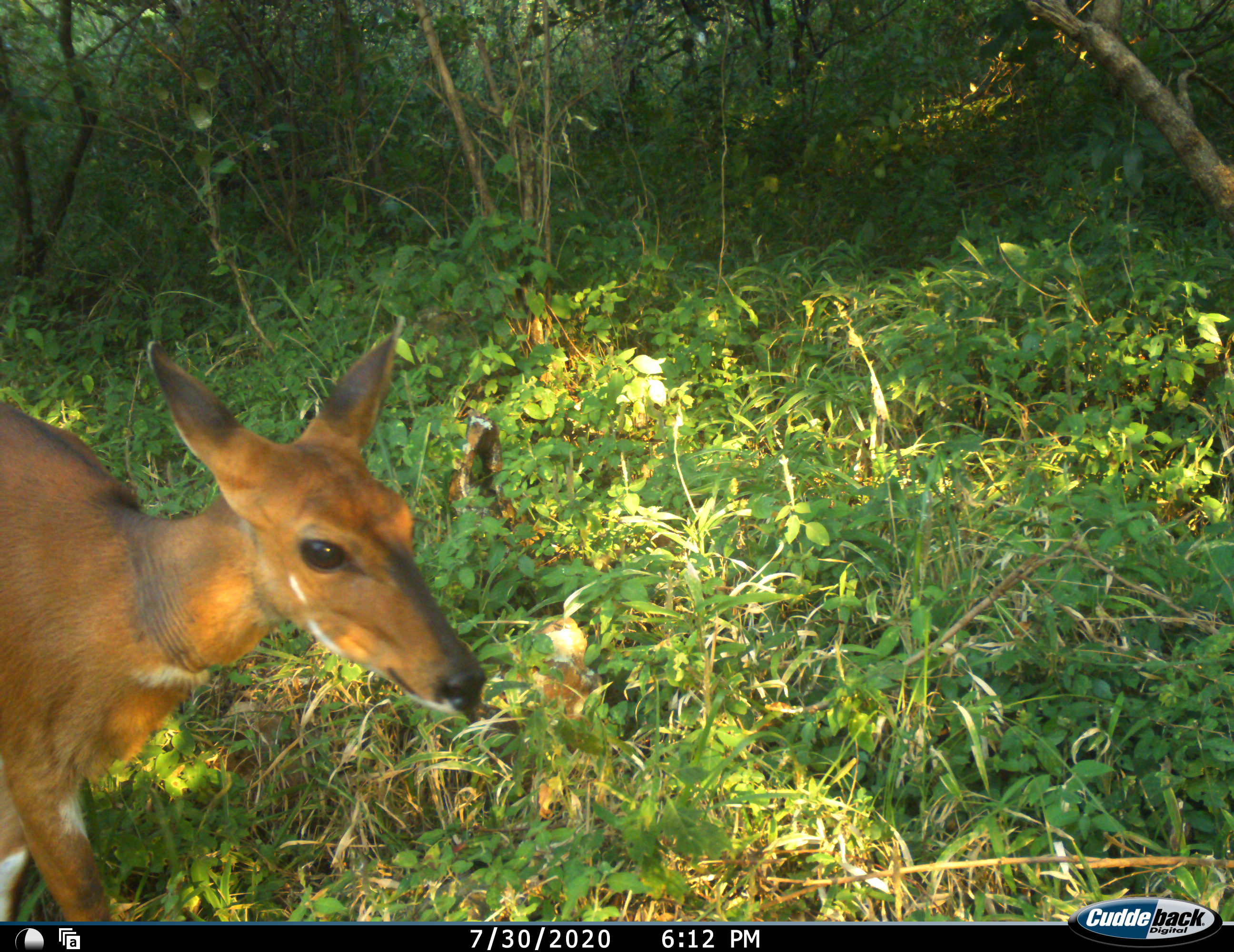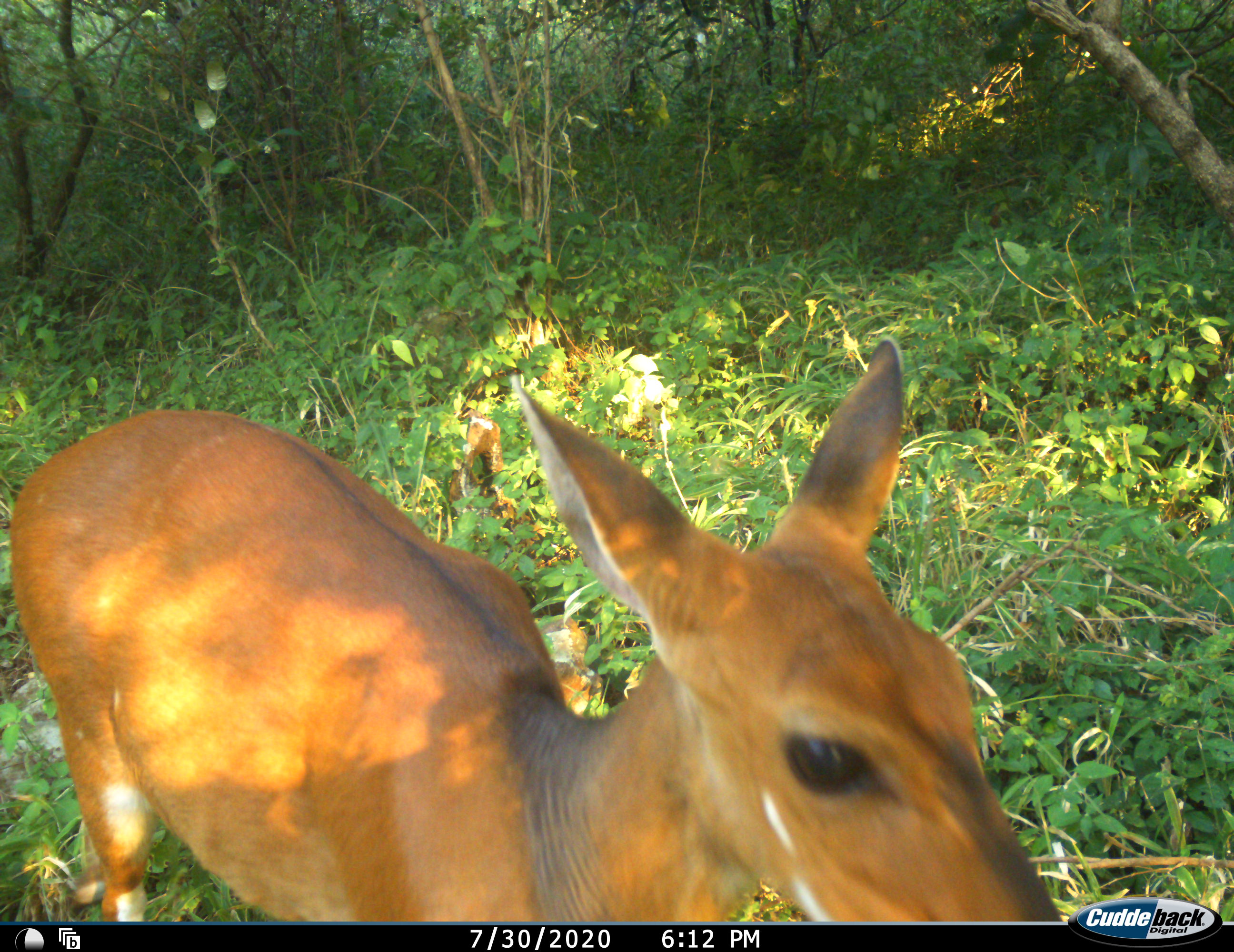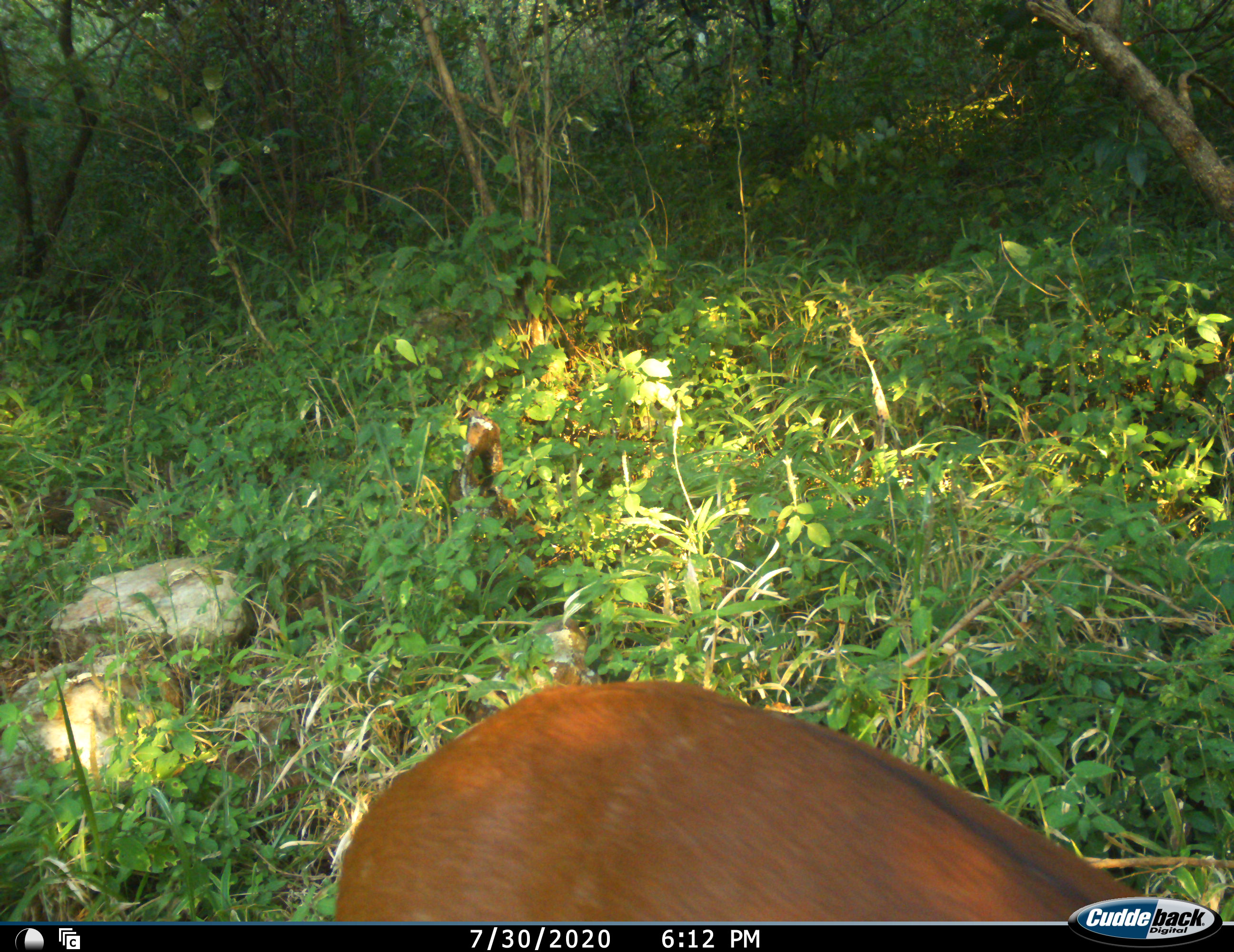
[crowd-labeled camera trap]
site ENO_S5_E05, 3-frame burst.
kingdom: Animalia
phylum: Chordata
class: Mammalia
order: Artiodactyla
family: Bovidae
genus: Tragelaphus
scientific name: Tragelaphus scriptus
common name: bushbuck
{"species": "bushbuck (Tragelaphus scriptus)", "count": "1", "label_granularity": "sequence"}